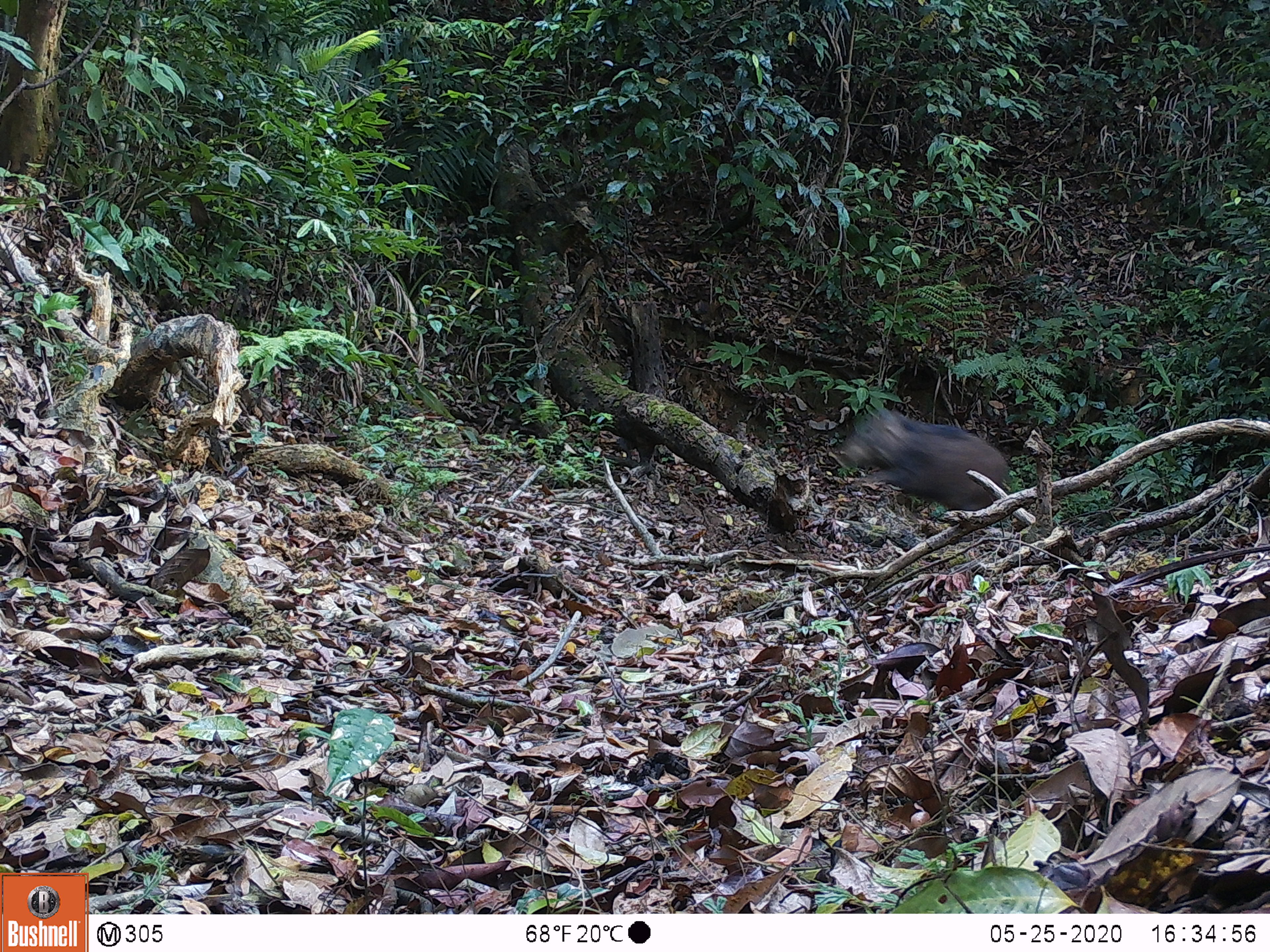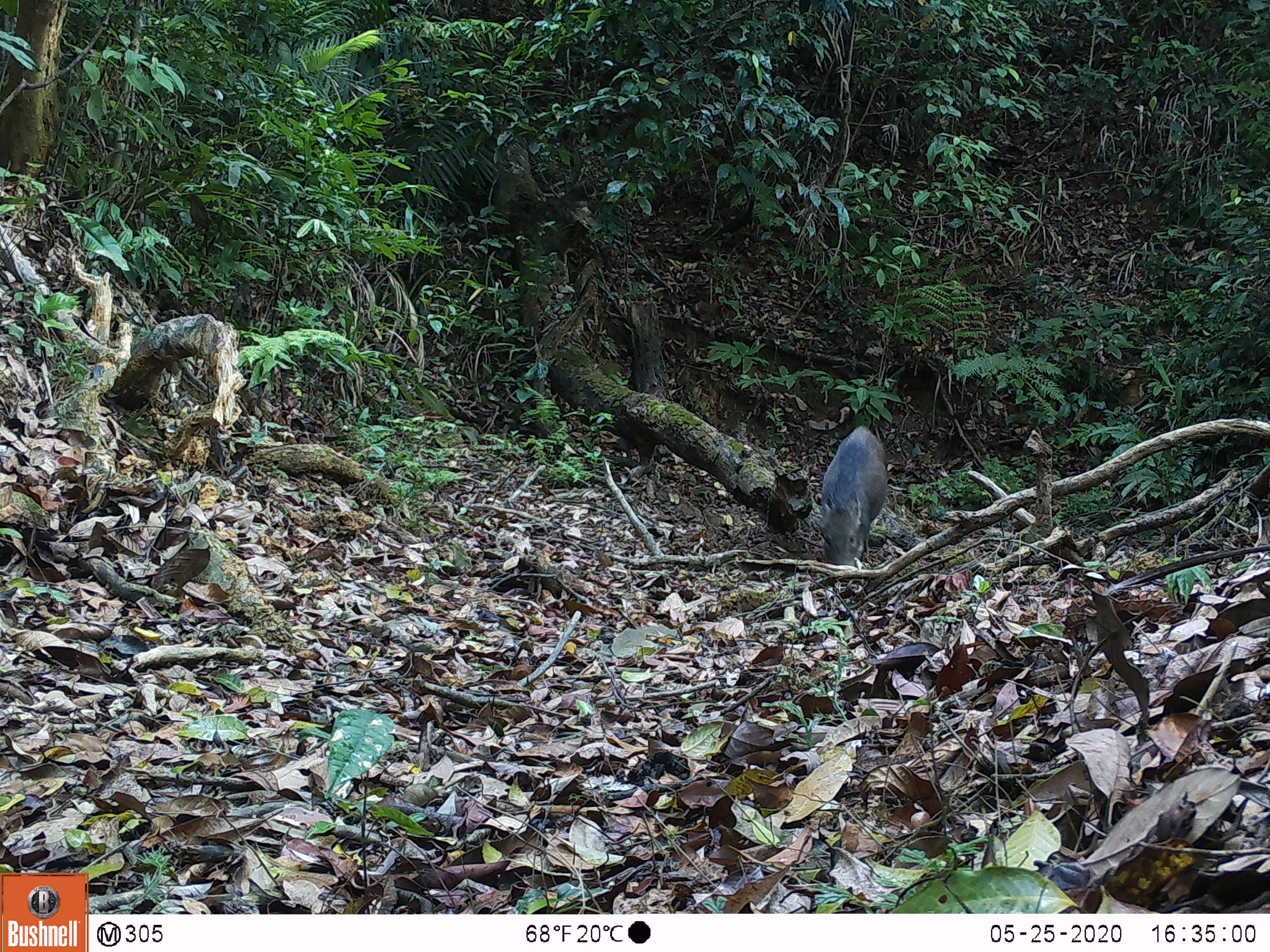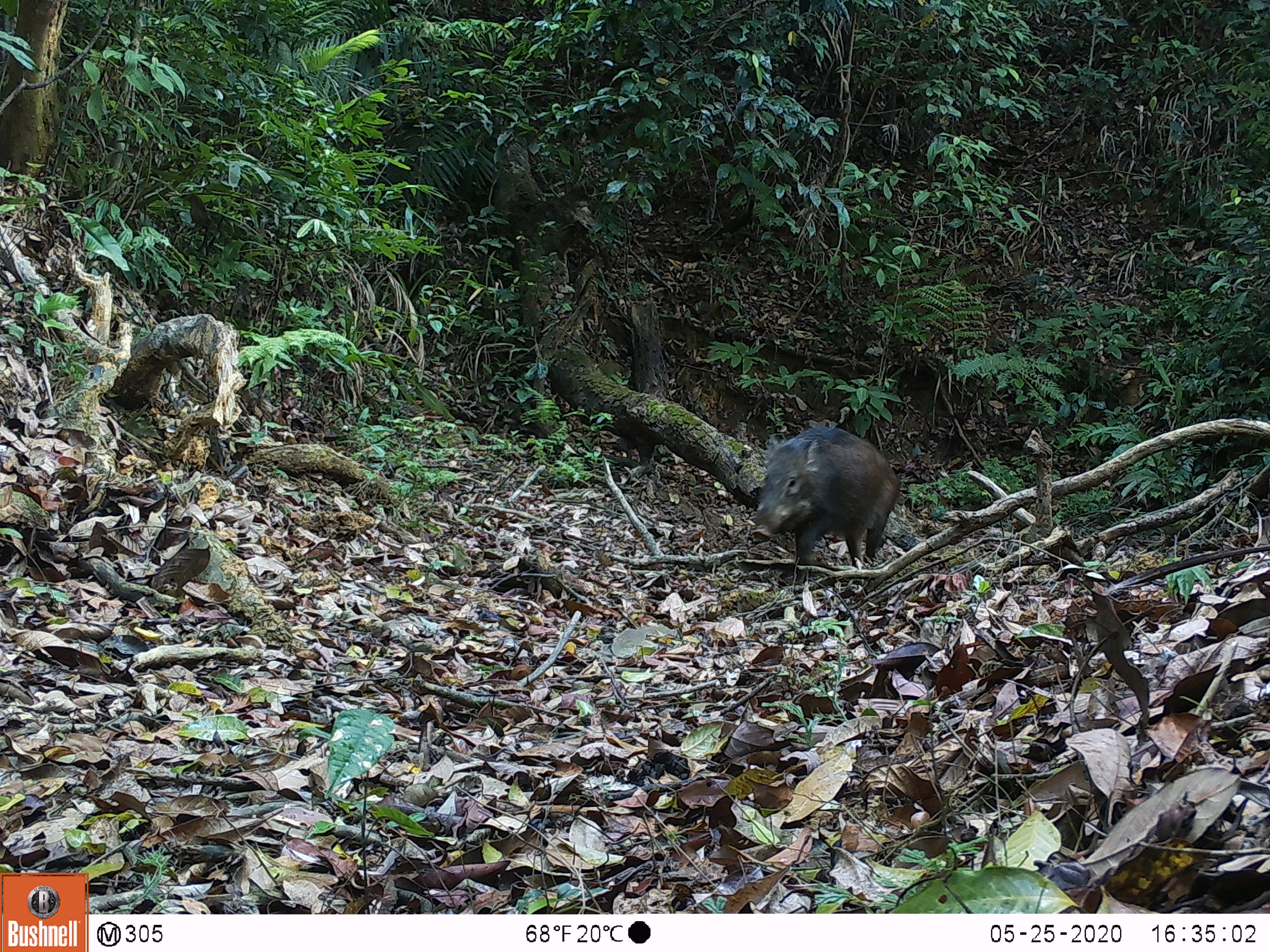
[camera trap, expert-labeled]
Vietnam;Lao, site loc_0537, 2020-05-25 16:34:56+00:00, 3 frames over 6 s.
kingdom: Animalia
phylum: Chordata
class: Mammalia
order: Artiodactyla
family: Suidae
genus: Sus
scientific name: Sus scrofa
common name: eurasian wild pig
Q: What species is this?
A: Eurasian wild pig (Sus scrofa).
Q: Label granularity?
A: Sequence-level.